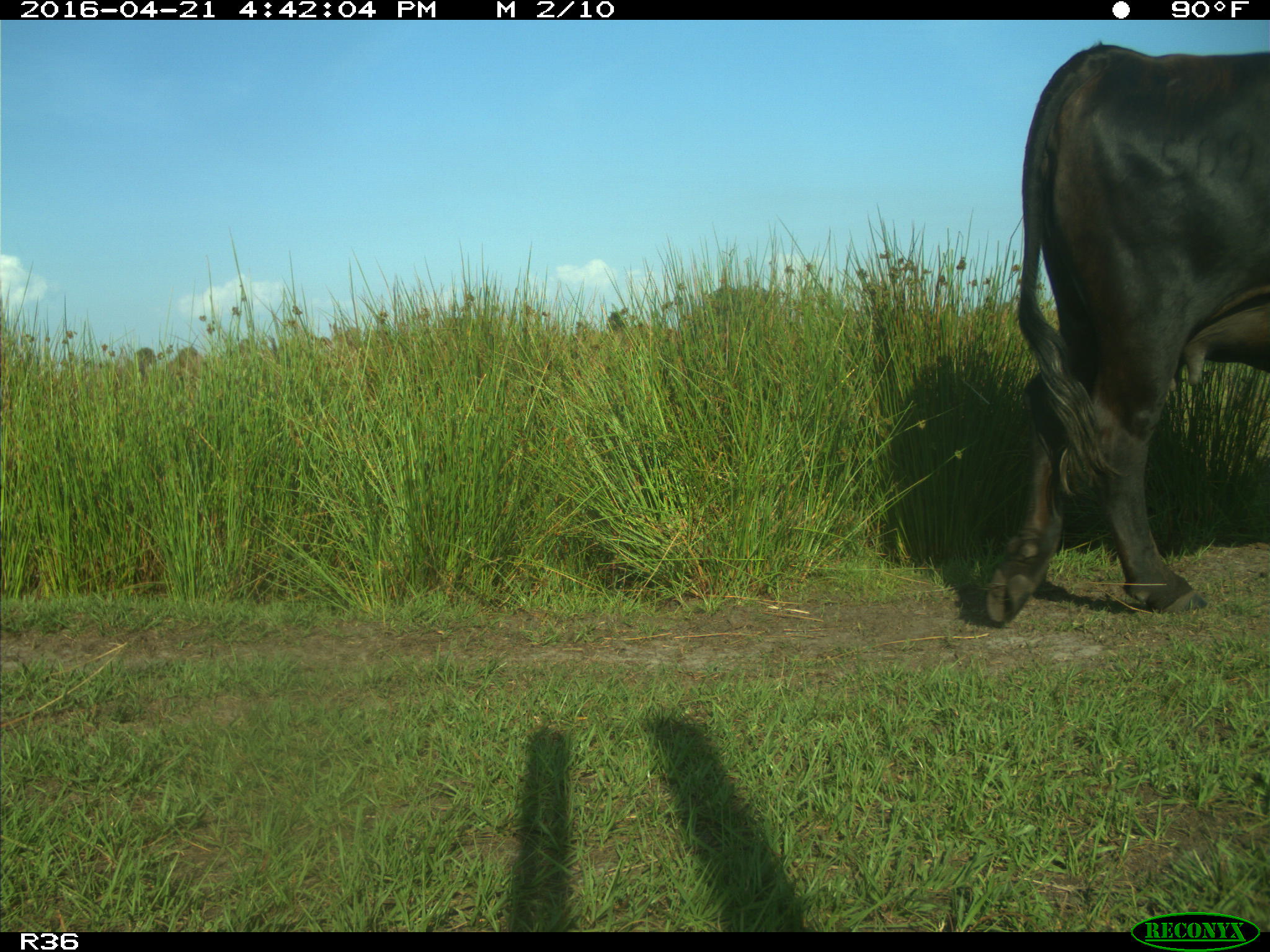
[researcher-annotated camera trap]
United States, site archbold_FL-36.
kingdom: Animalia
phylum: Chordata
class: Mammalia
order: Artiodactyla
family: Bovidae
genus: Bos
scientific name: Bos taurus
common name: domestic cow